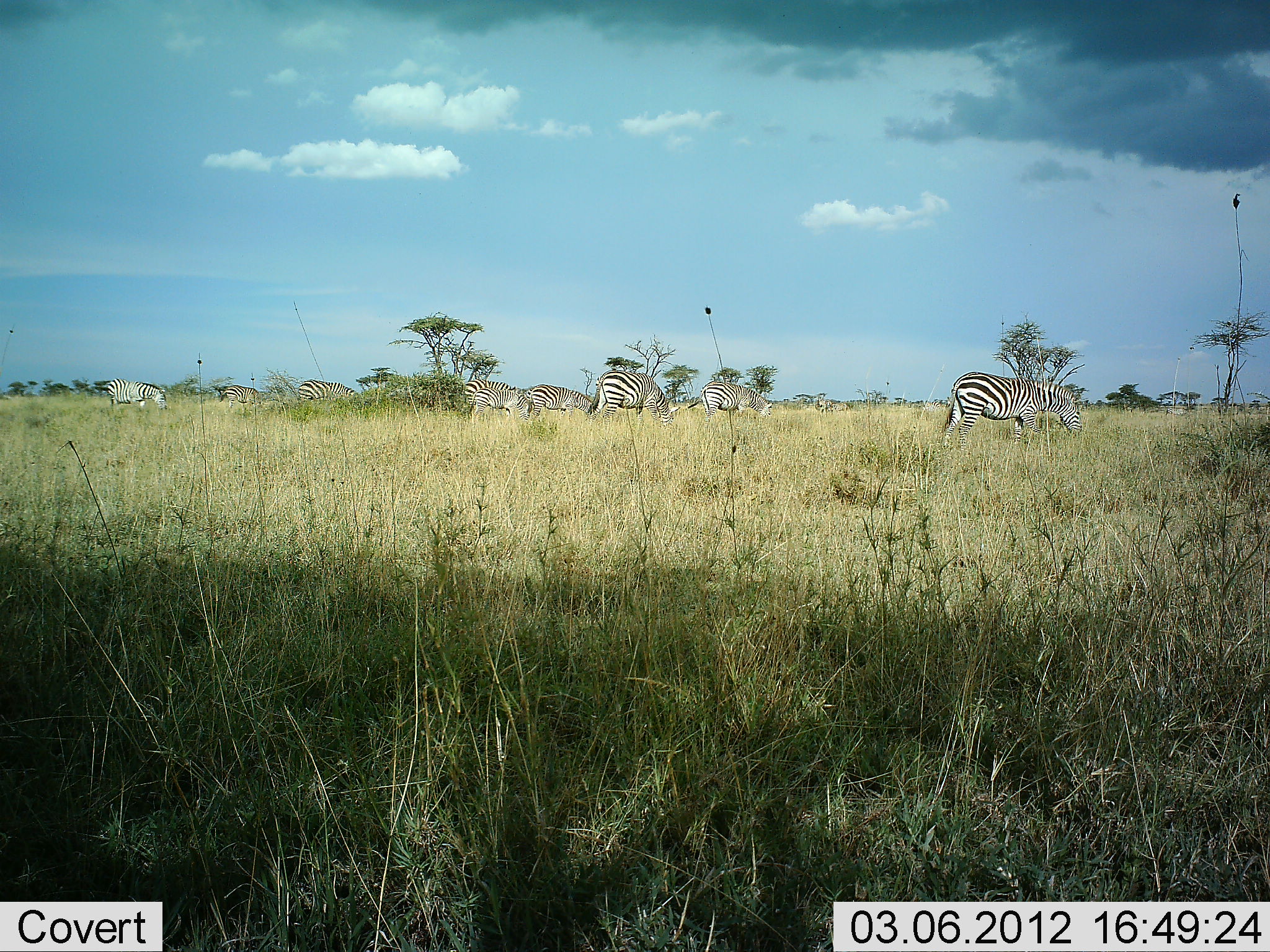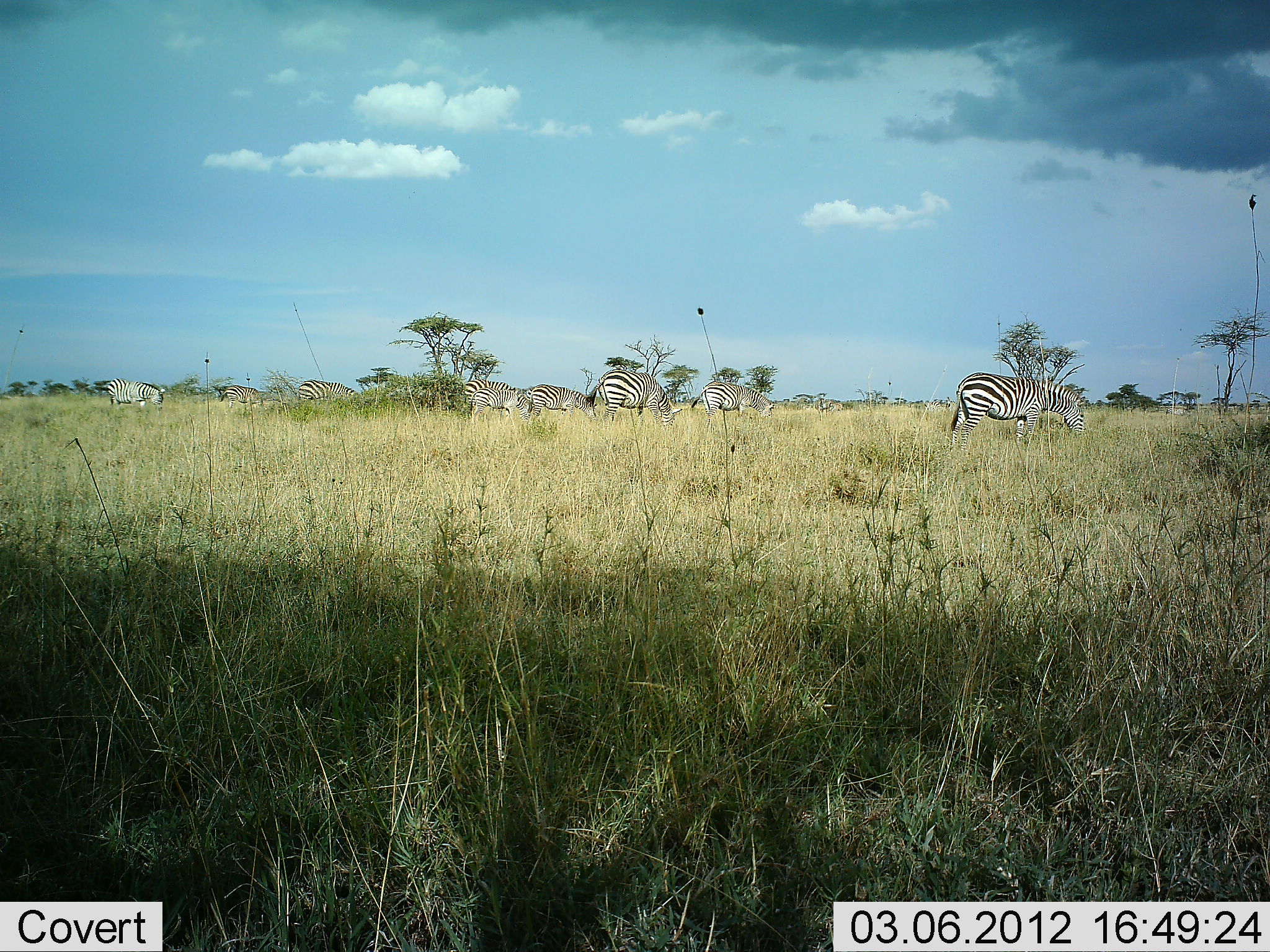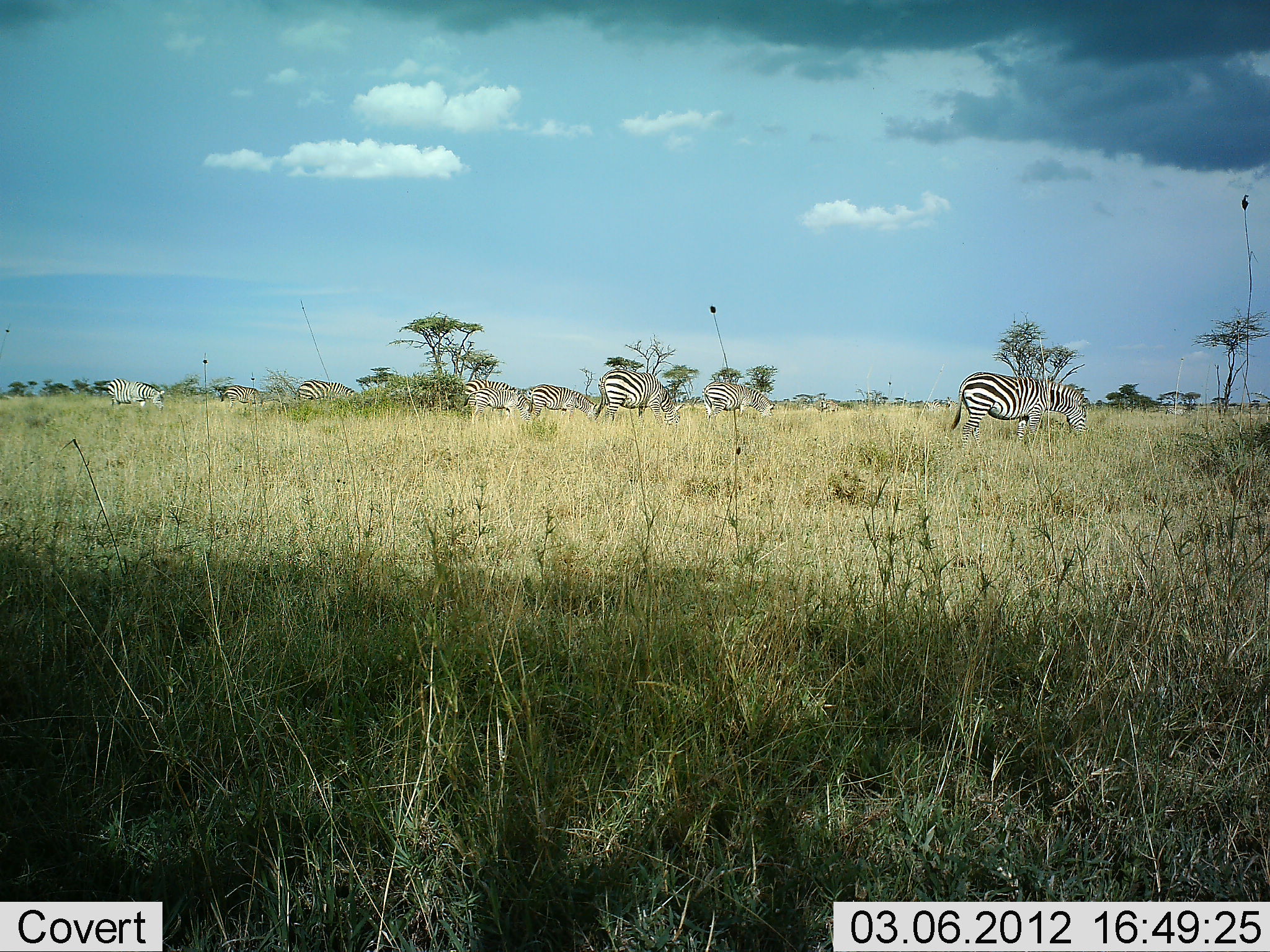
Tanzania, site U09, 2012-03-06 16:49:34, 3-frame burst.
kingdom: Animalia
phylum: Chordata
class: Mammalia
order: Perissodactyla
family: Equidae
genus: Equus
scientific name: Equus quagga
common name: plains zebra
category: zebra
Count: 8.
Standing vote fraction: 50%.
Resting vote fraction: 6%.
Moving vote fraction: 6%.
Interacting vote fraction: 0%.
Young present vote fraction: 0%.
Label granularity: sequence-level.